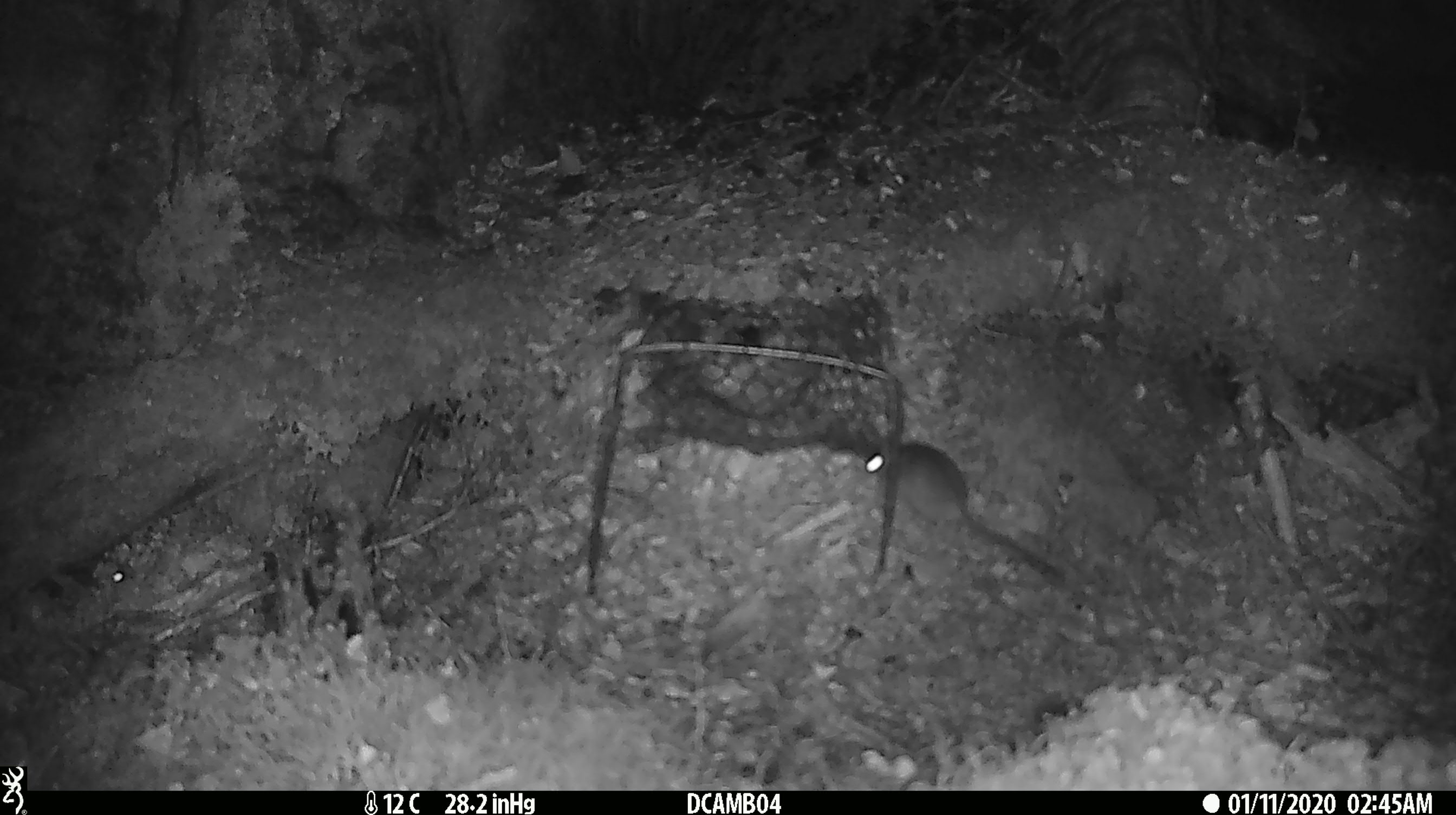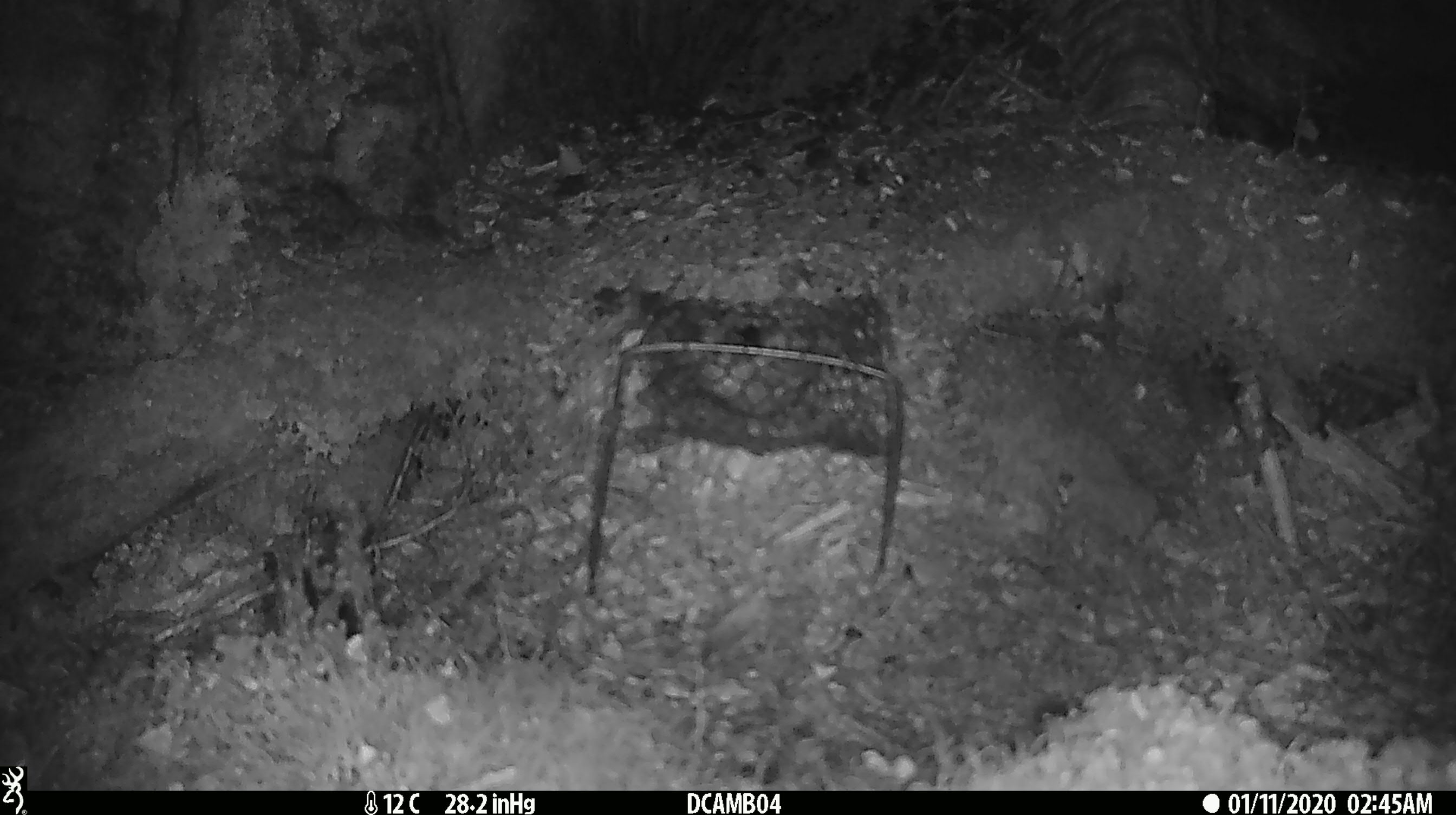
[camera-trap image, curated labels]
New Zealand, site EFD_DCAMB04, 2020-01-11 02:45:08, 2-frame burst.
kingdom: Animalia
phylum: Chordata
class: Mammalia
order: Rodentia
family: Muridae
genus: Mus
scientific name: Mus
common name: mouse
Mouse (Mus).